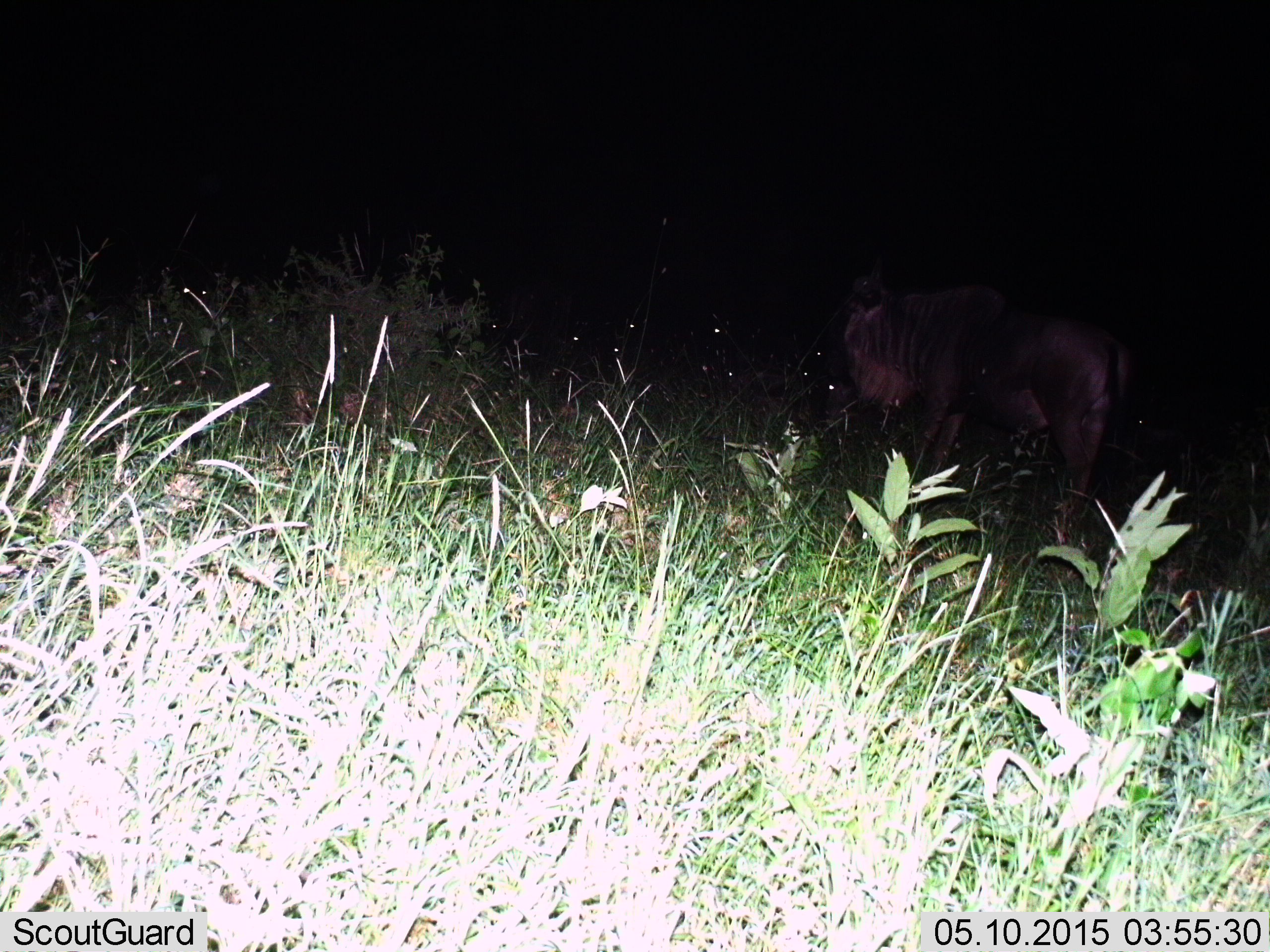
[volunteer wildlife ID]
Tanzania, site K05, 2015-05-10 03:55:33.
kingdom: Animalia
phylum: Chordata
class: Mammalia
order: Artiodactyla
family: Bovidae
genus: Connochaetes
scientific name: Connochaetes taurinus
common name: blue wildebeest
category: wildebeest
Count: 1.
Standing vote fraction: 80%.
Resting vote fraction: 0%.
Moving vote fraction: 0%.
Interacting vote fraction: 0%.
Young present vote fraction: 0%.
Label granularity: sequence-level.